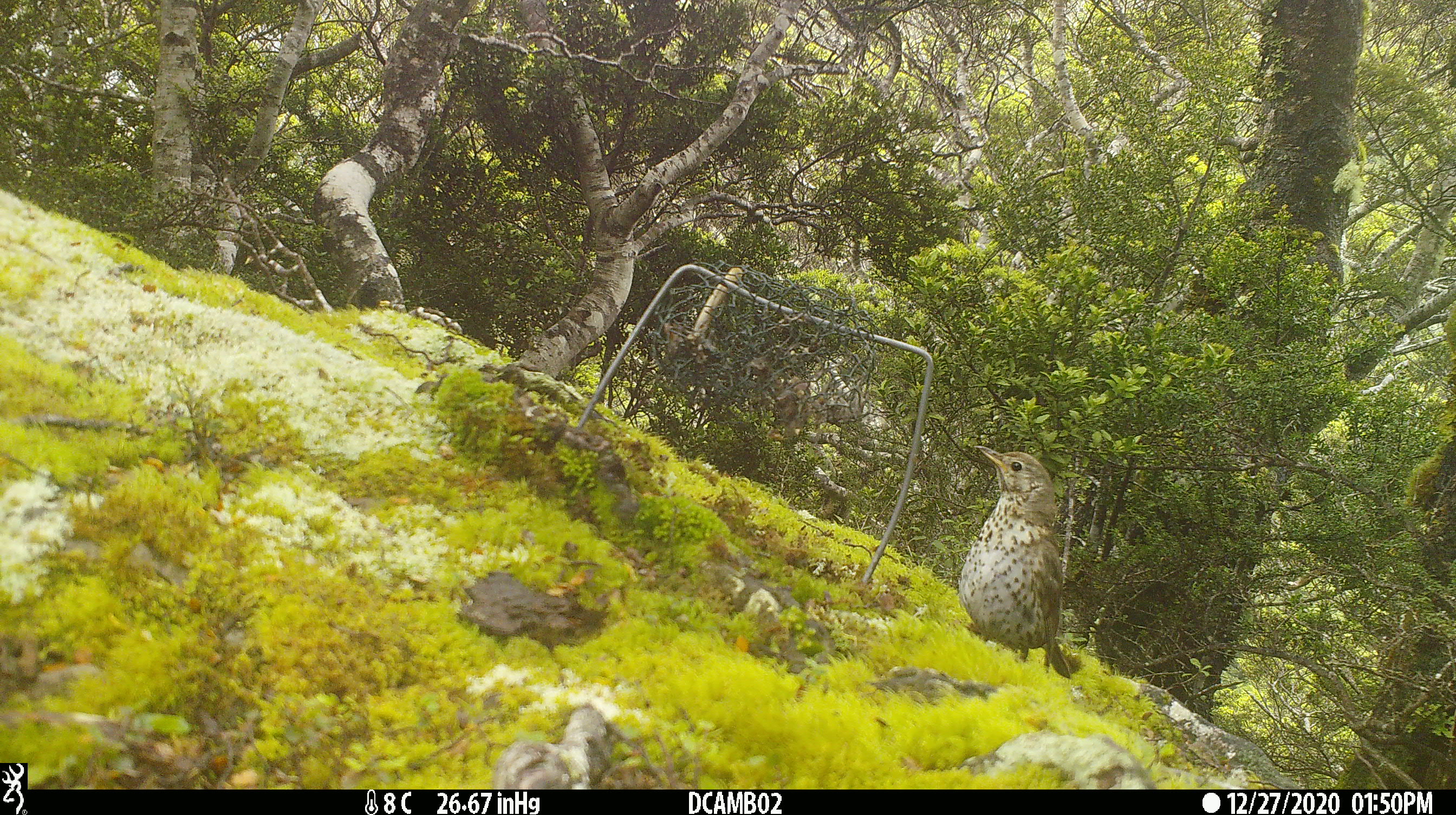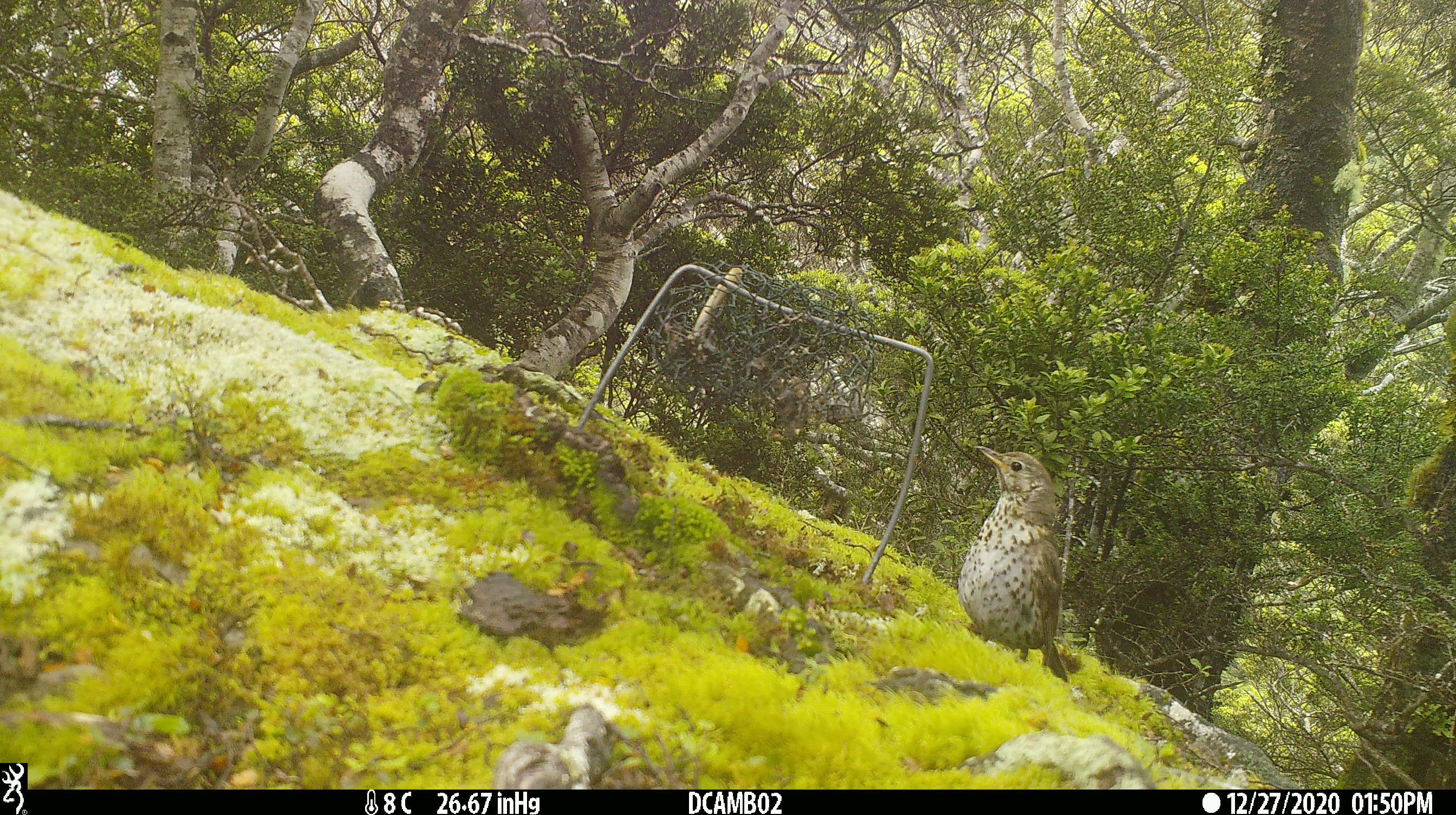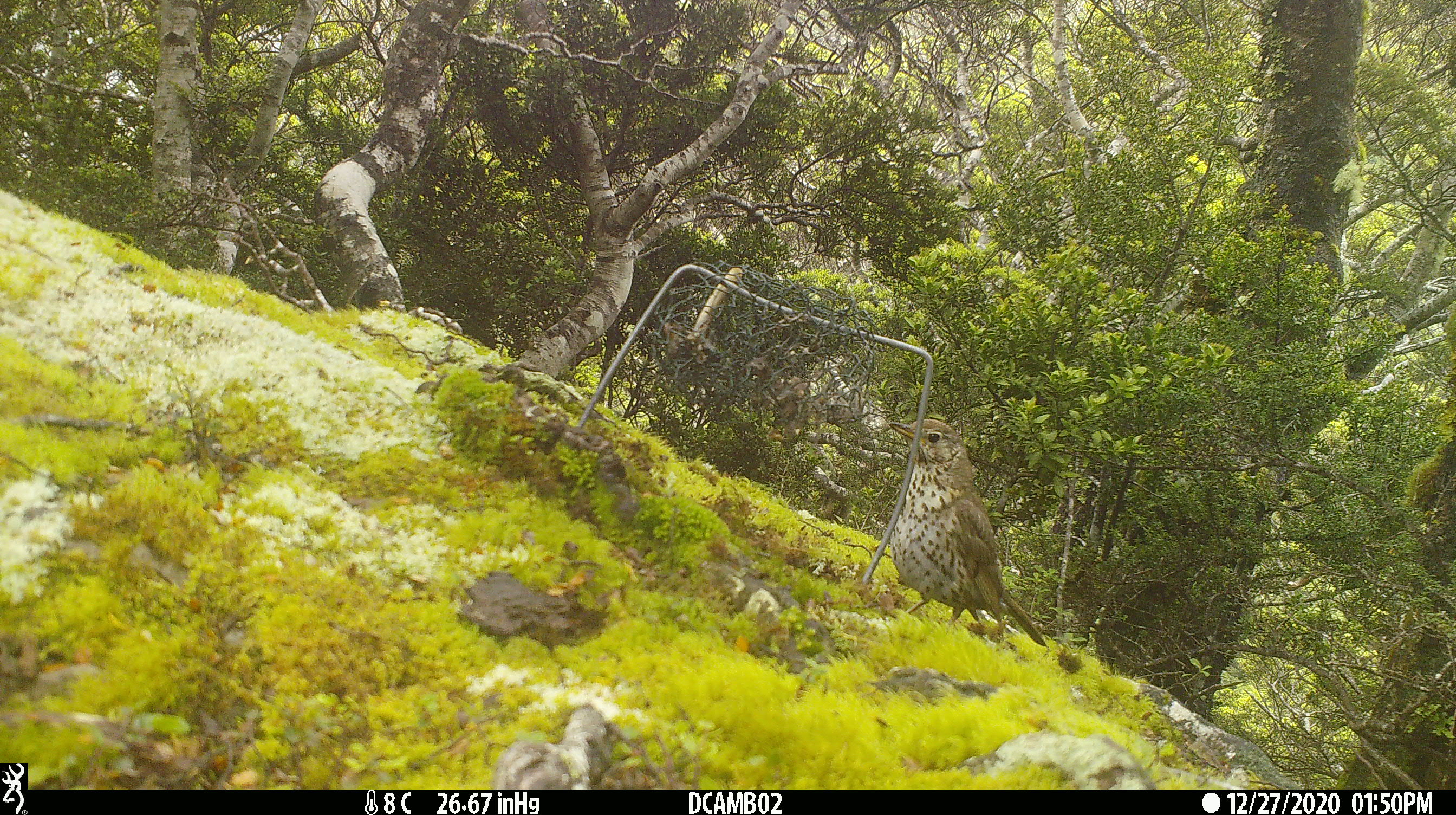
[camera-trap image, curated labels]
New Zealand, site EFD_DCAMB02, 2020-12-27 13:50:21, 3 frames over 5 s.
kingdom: Animalia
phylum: Chordata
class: Aves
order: Passeriformes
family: Turdidae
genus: Turdus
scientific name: Turdus philomelos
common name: song thrush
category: thrush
Thrush (song thrush) (Turdus philomelos).